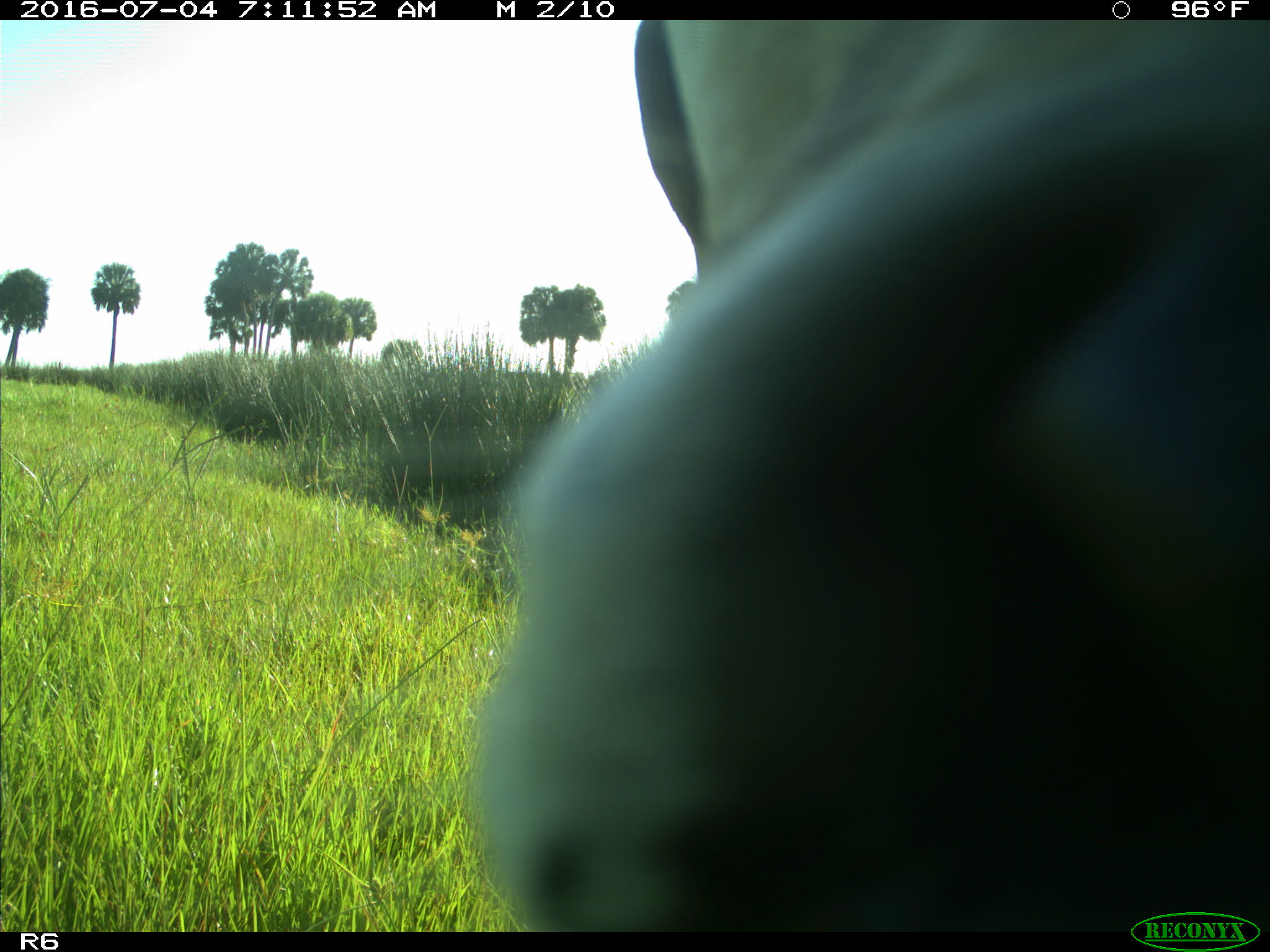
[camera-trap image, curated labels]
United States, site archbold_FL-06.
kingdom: Animalia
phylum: Chordata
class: Mammalia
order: Artiodactyla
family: Bovidae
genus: Bos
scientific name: Bos taurus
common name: domestic cow